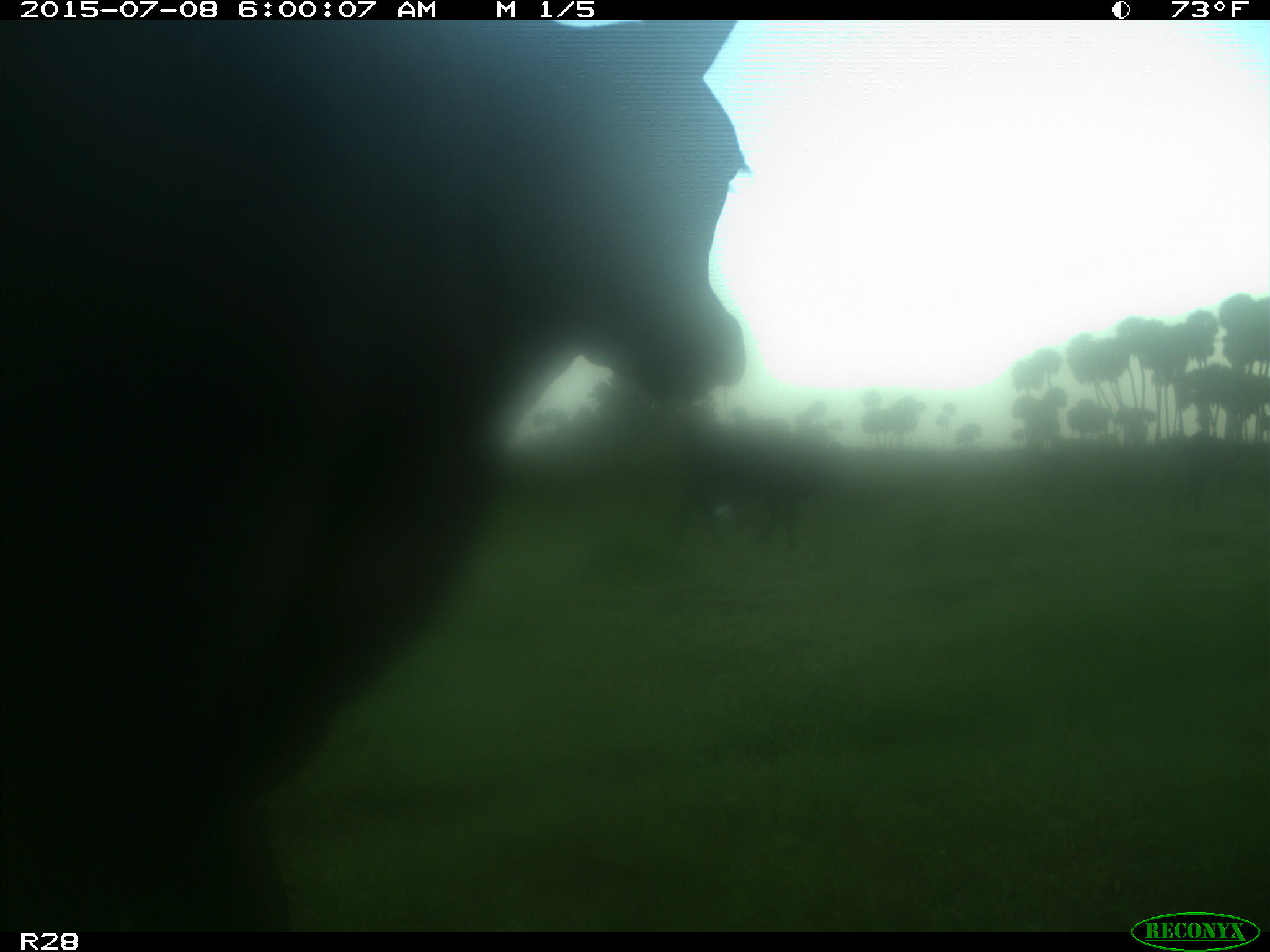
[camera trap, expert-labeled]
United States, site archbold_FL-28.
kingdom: Animalia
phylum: Chordata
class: Mammalia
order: Artiodactyla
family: Bovidae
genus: Bos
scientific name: Bos taurus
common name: domestic cow